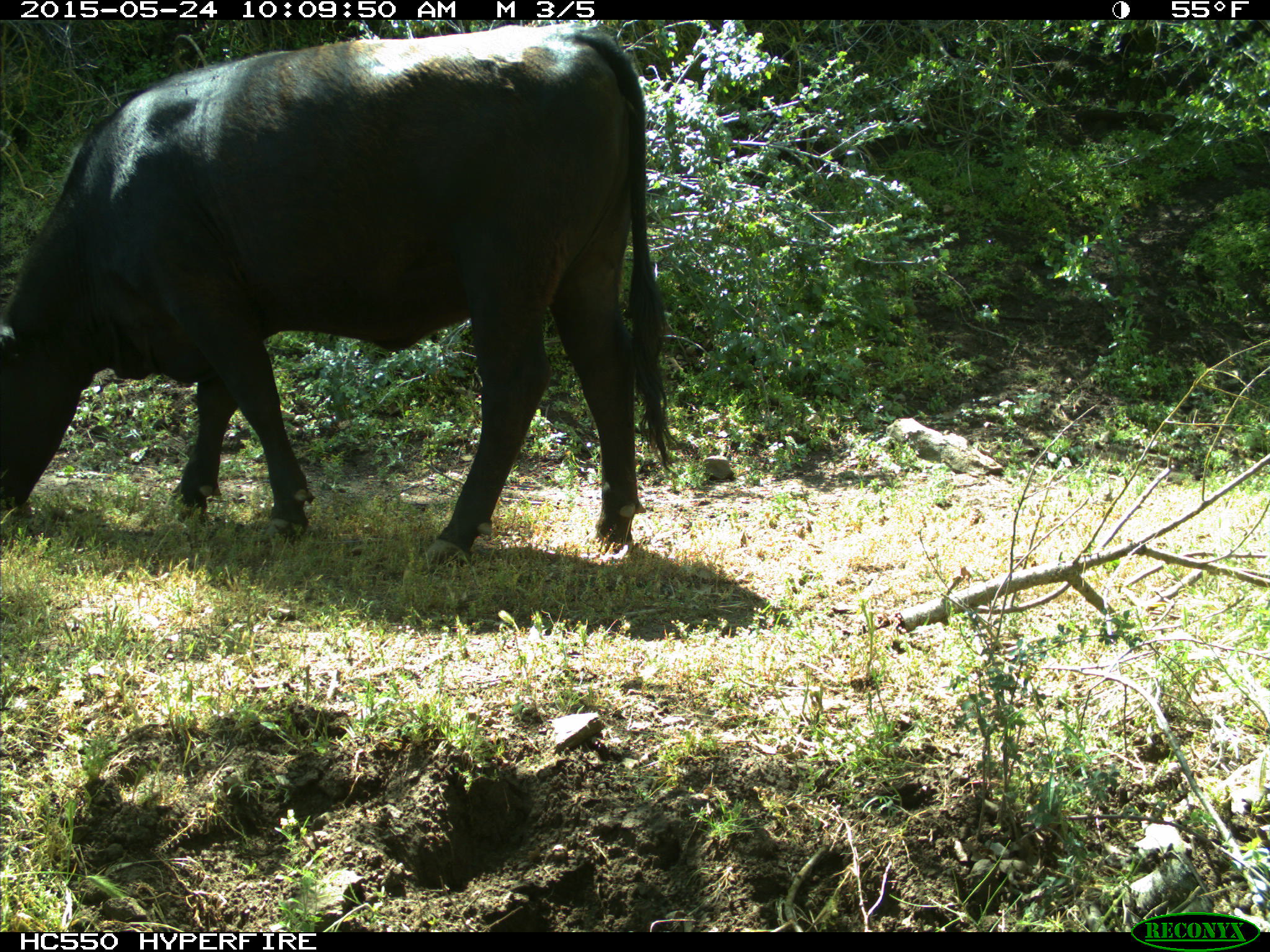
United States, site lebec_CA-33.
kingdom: Animalia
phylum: Chordata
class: Mammalia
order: Artiodactyla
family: Bovidae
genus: Bos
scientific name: Bos taurus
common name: domestic cow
Bos taurus (domestic cow).